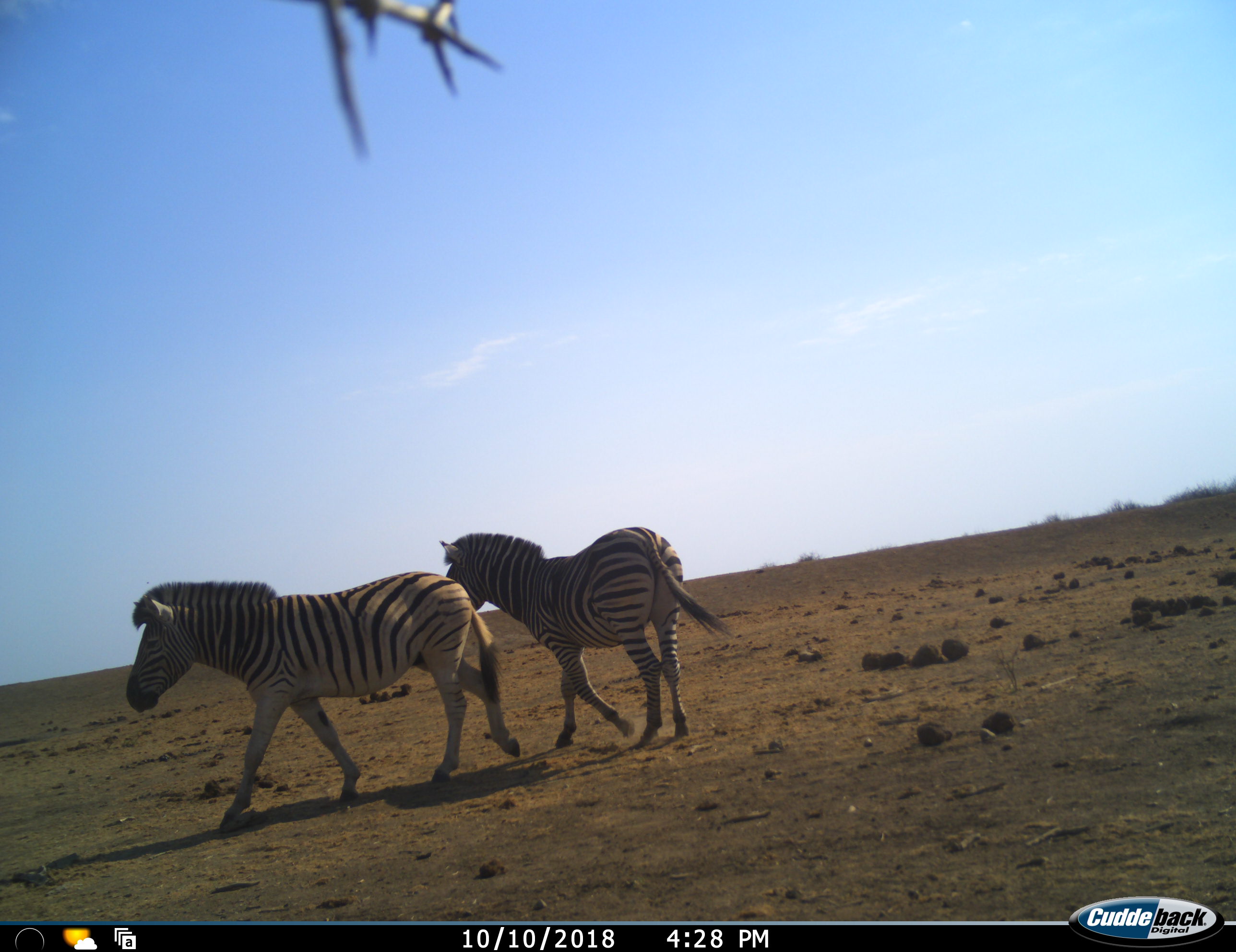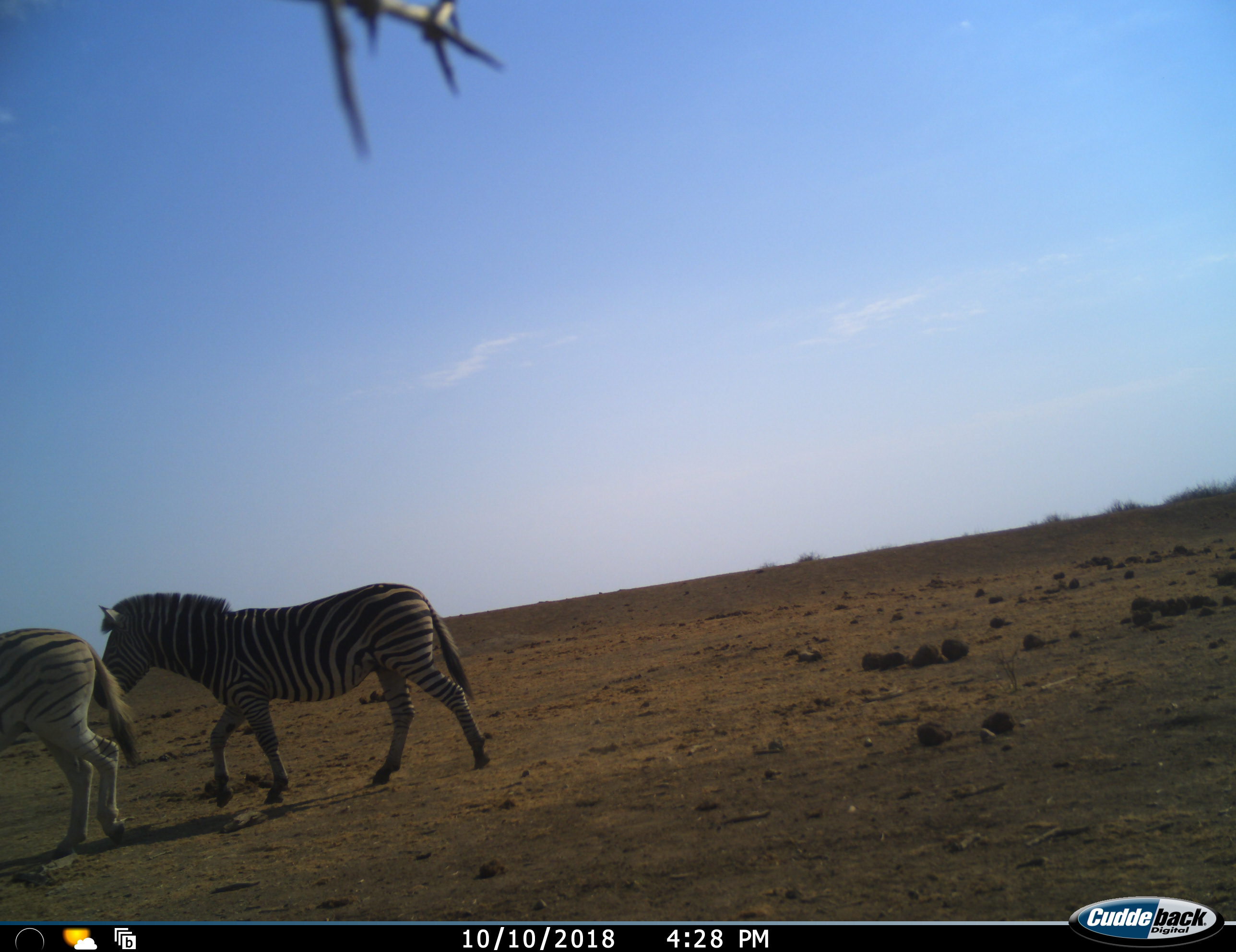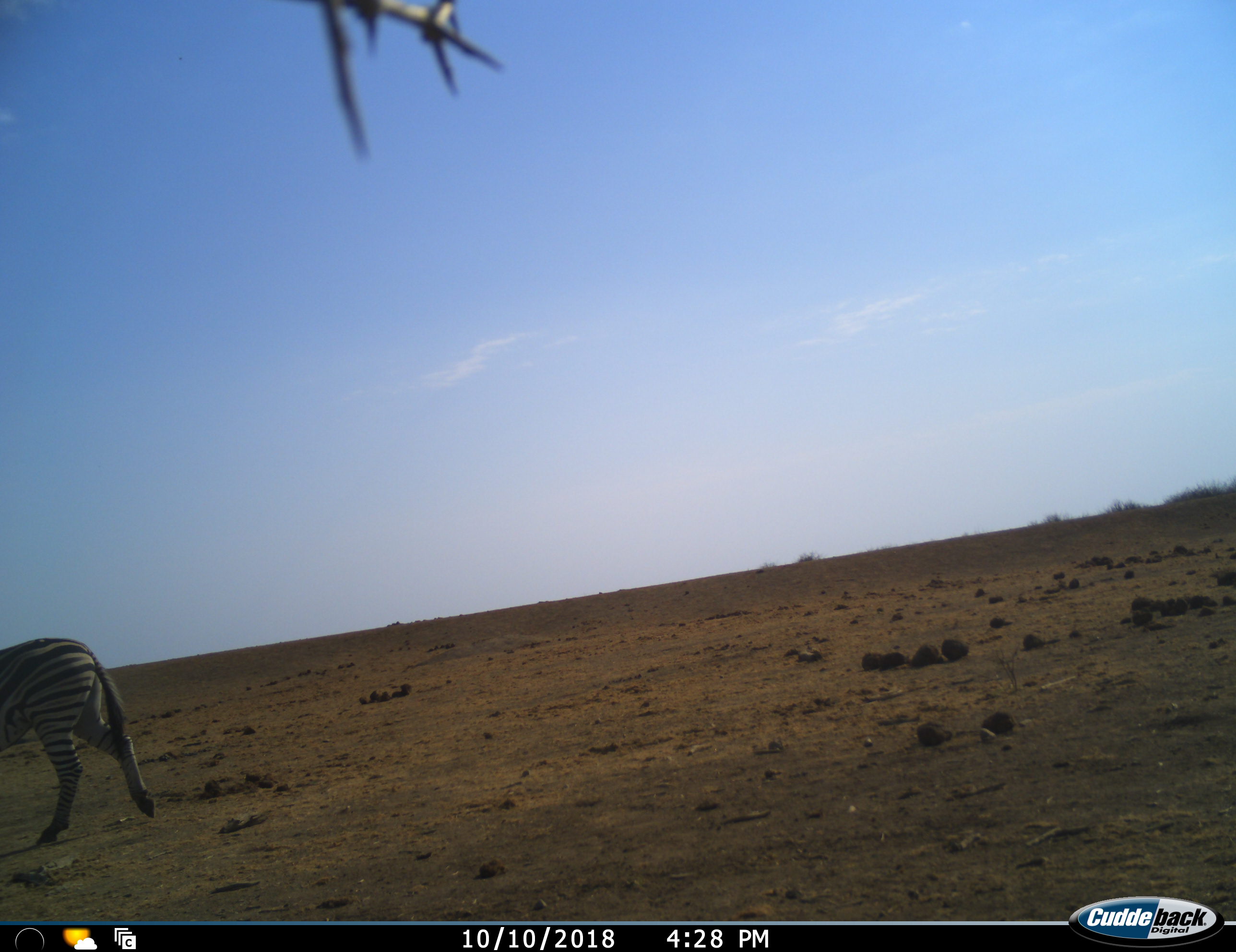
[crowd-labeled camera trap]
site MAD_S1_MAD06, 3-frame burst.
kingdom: Animalia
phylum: Chordata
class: Mammalia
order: Perissodactyla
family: Equidae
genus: Equus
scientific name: Equus quagga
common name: plains zebra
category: zebraplains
Zebraplains (plains zebra) (Equus quagga), count 2. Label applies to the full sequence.